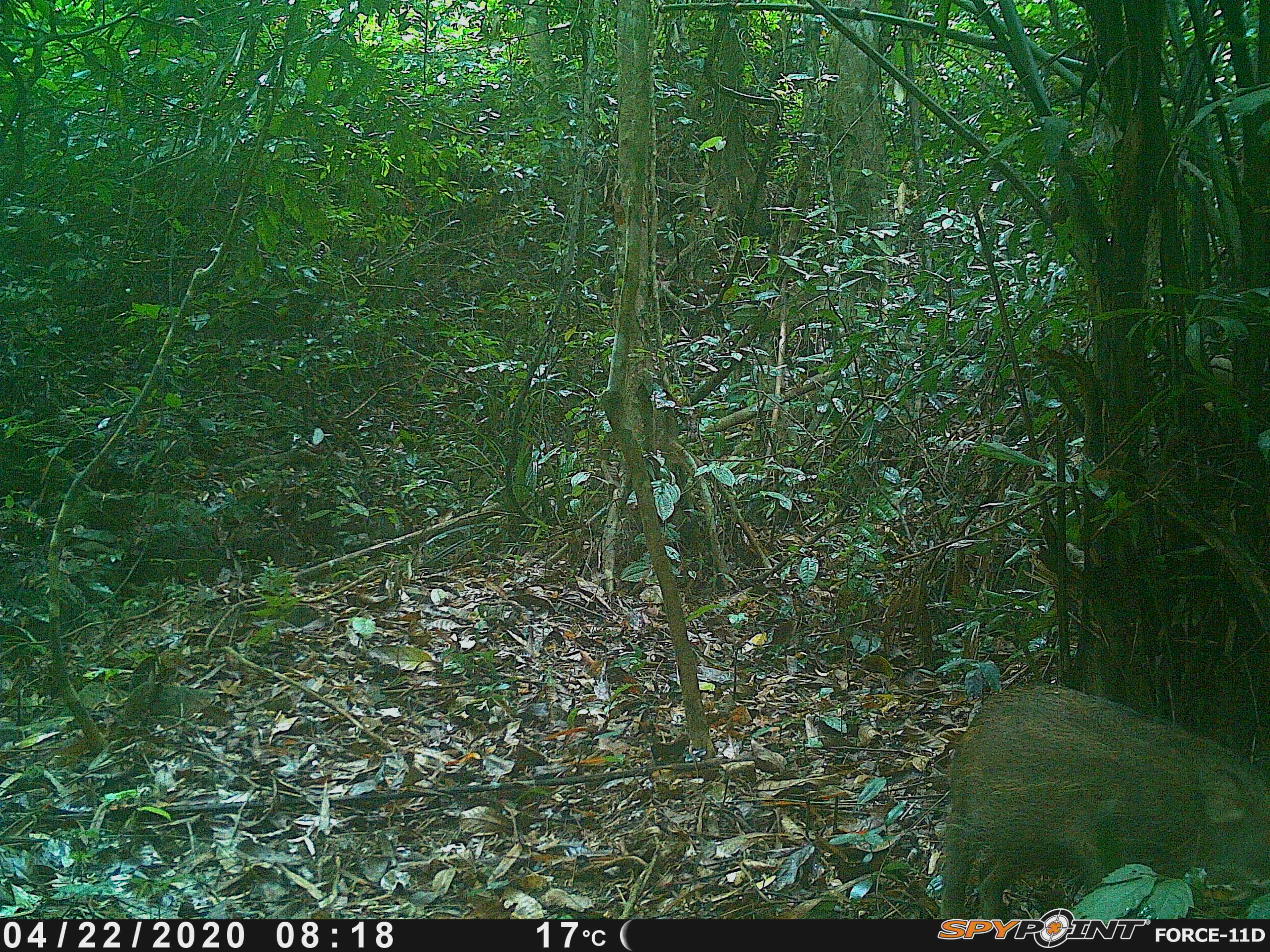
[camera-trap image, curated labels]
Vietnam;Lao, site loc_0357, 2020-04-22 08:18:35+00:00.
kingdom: Animalia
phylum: Chordata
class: Mammalia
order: Artiodactyla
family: Suidae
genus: Sus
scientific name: Sus scrofa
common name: eurasian wild pig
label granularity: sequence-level